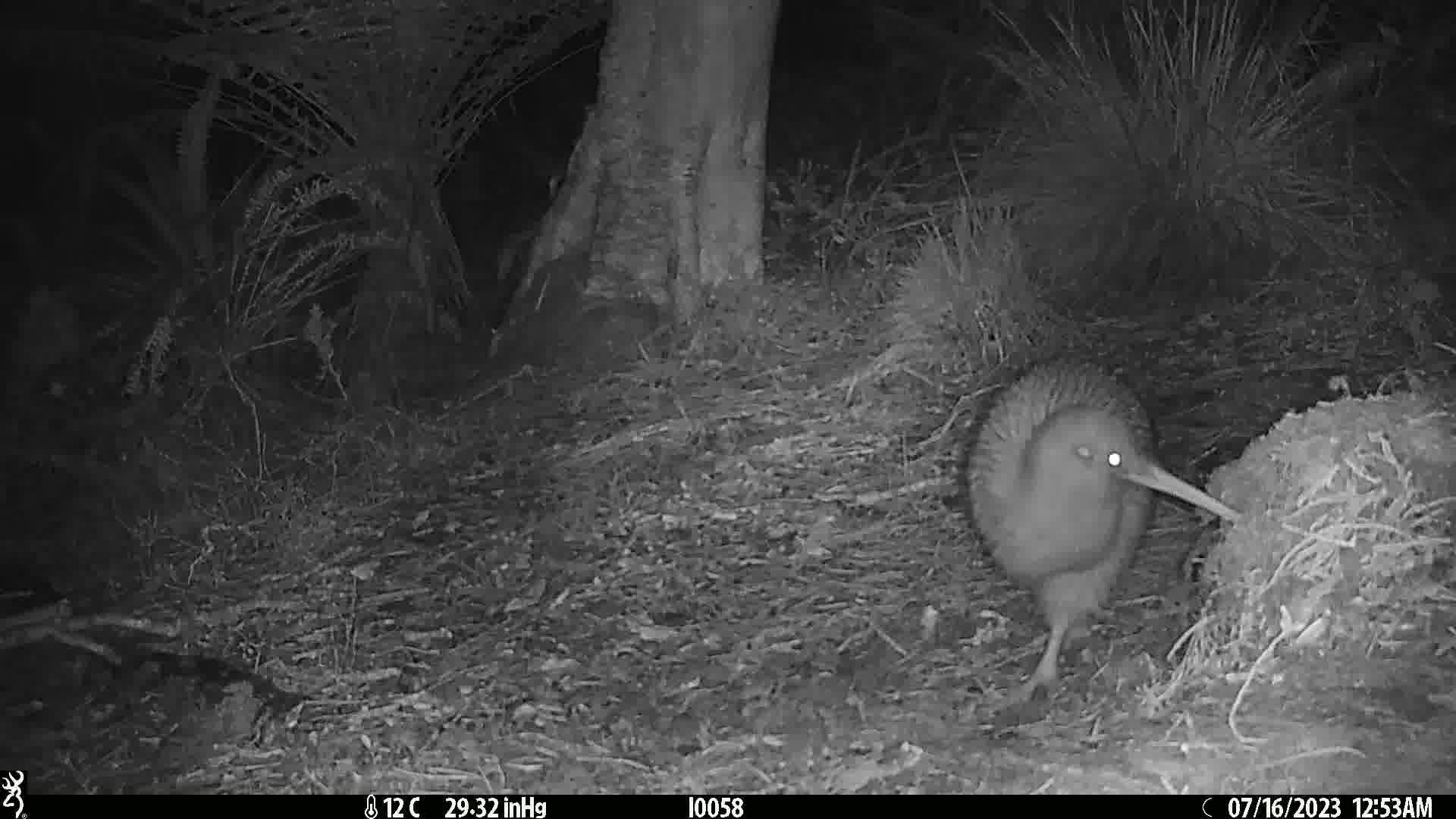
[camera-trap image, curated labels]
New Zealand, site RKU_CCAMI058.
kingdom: Animalia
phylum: Chordata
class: Aves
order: Apterygiformes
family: Apterygidae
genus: Apteryx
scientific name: Apteryx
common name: kiwi